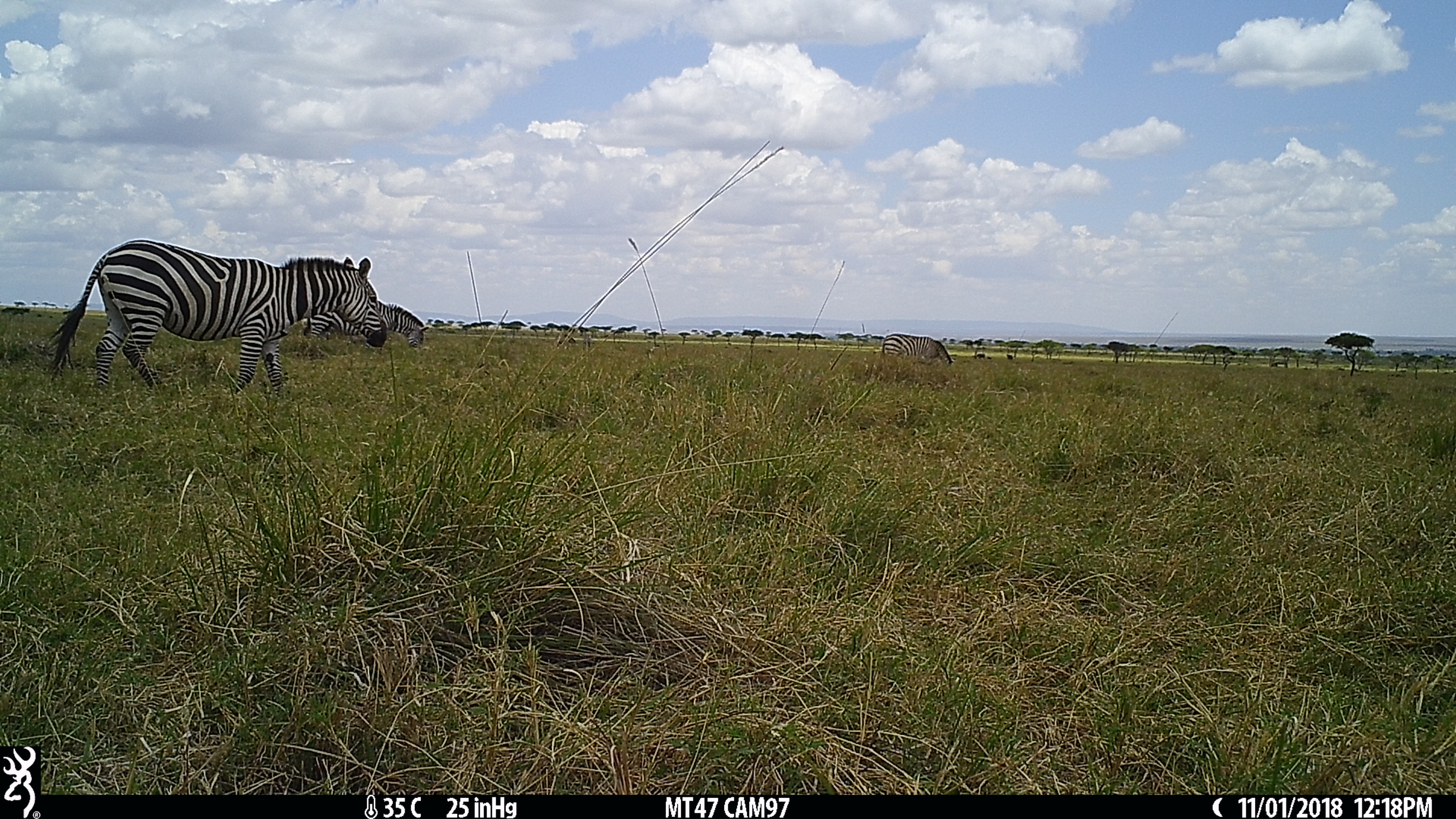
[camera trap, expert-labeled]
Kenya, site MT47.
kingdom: Animalia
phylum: Chordata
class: Mammalia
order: Perissodactyla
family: Equidae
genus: Equus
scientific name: Equus quagga burchellii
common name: burchell's zebra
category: zebra